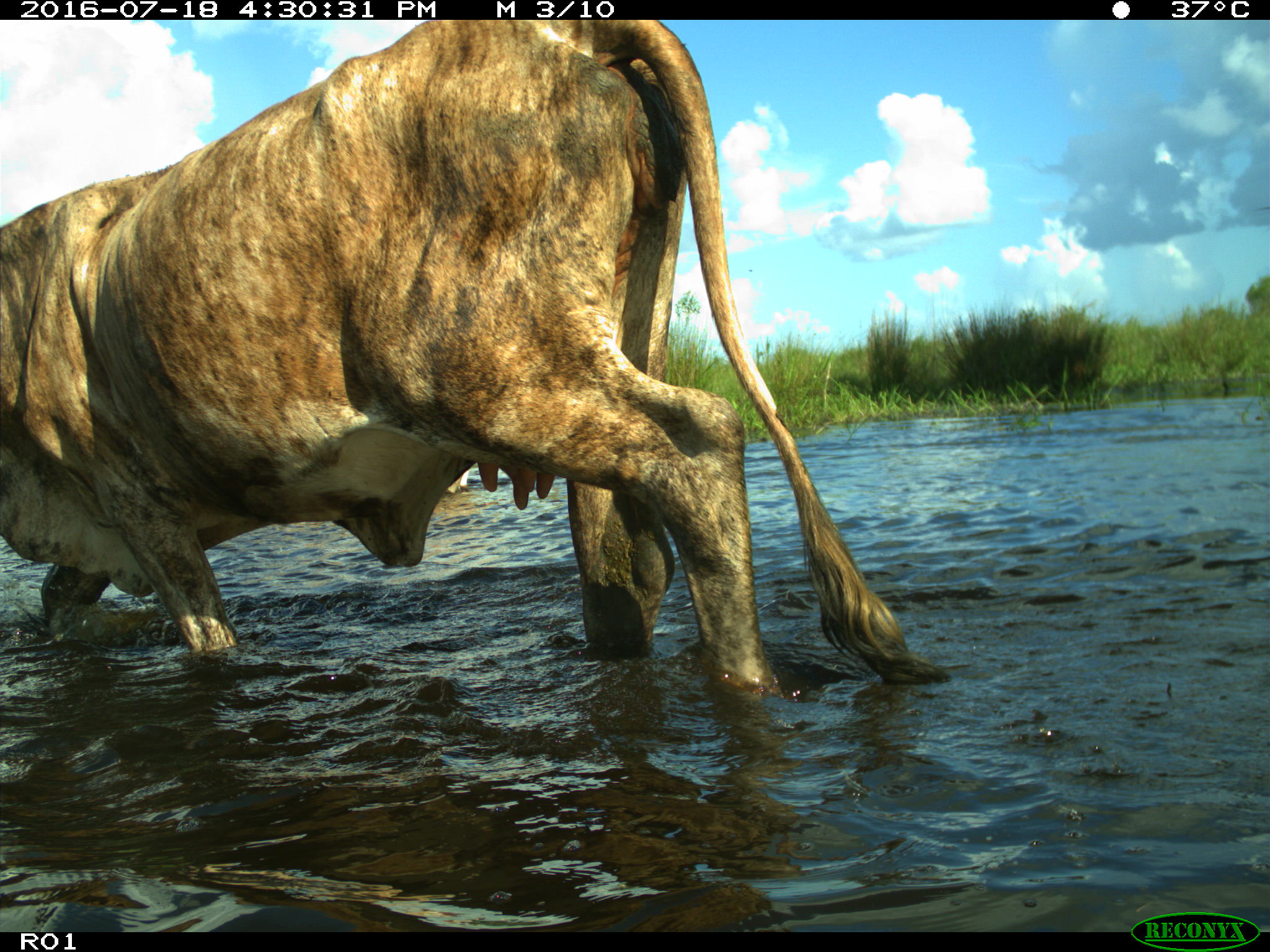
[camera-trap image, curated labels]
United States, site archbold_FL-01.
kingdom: Animalia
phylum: Chordata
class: Mammalia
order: Artiodactyla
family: Bovidae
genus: Bos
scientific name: Bos taurus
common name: domestic cow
Bos taurus (domestic cow).